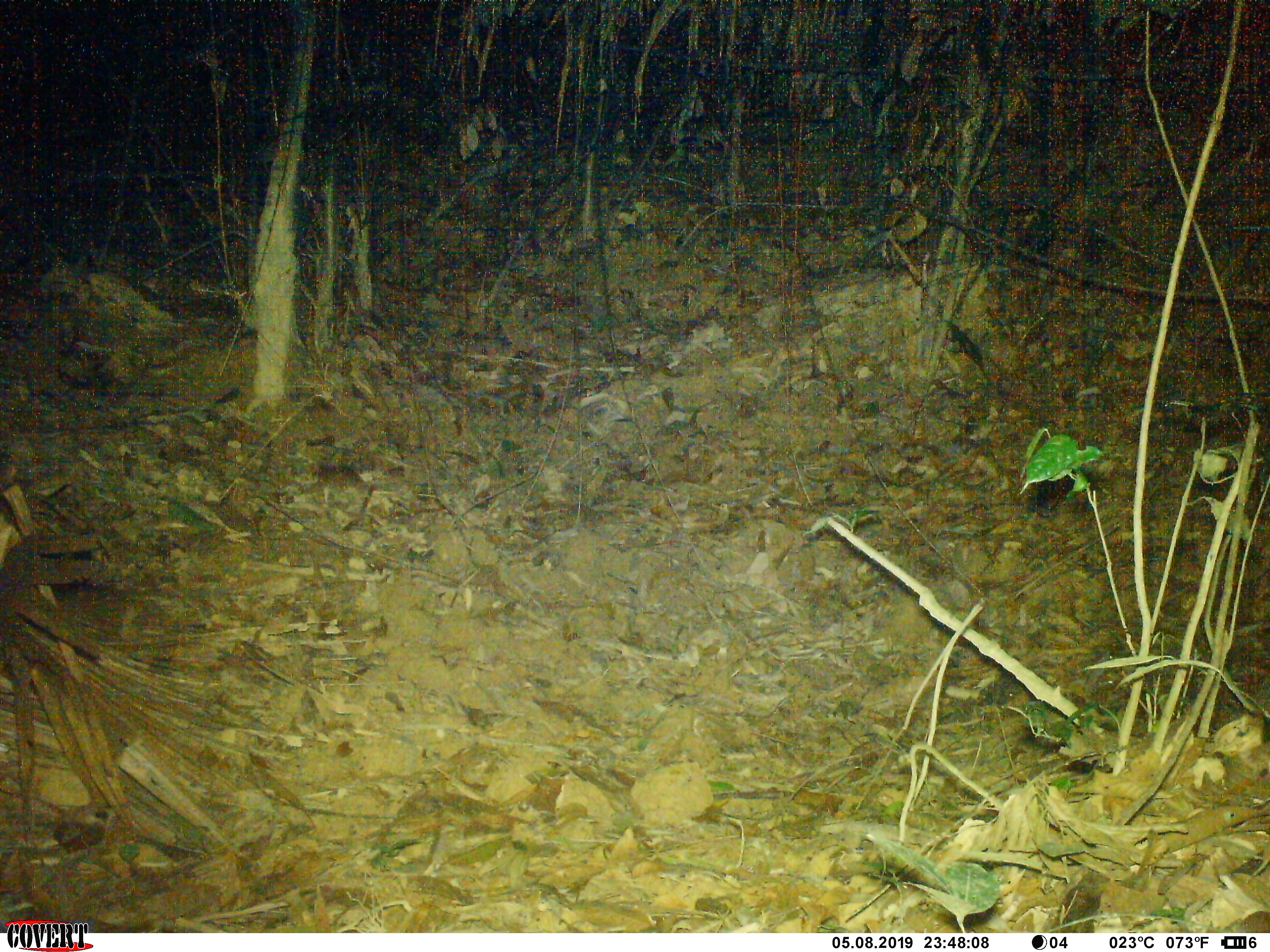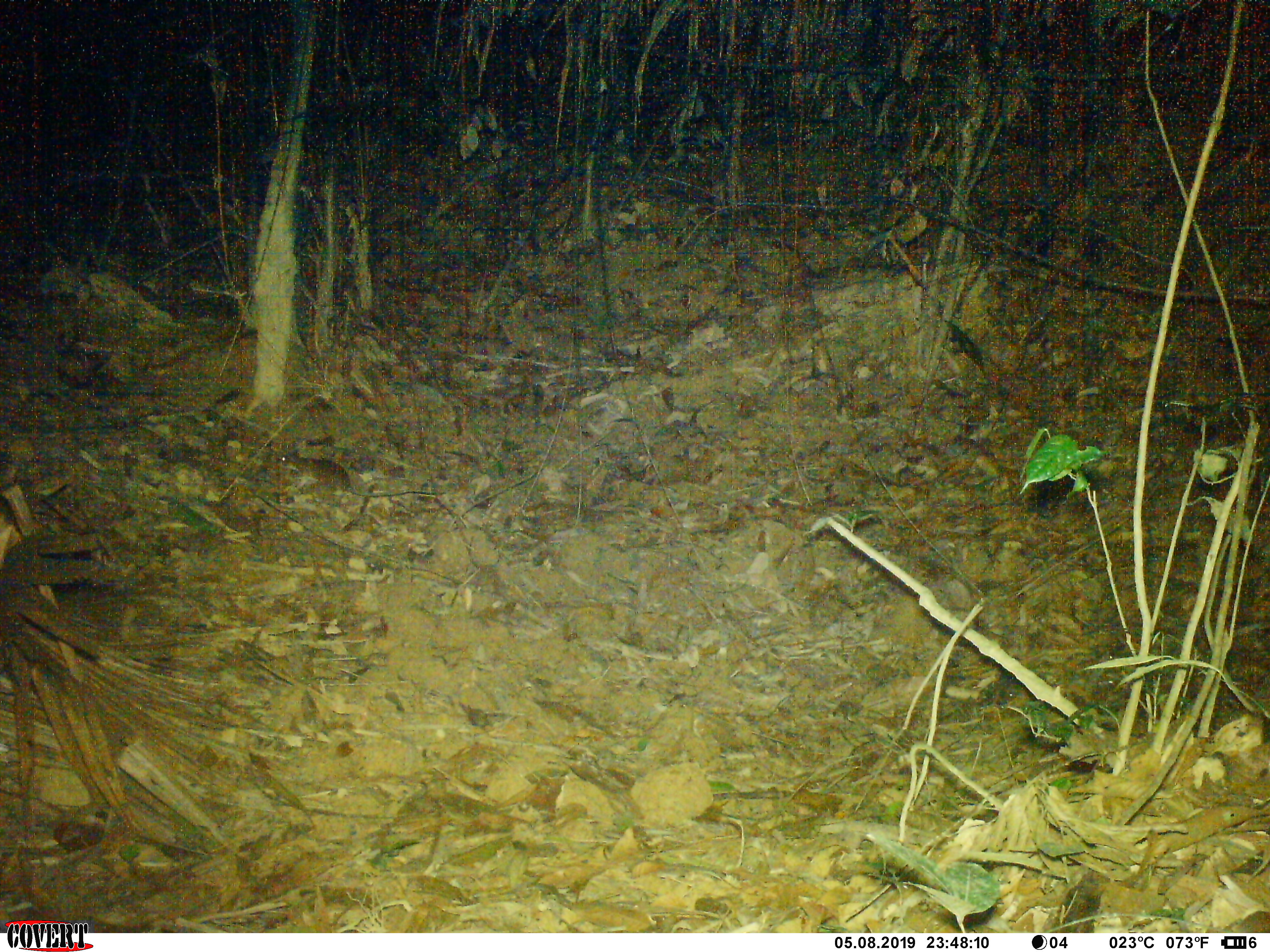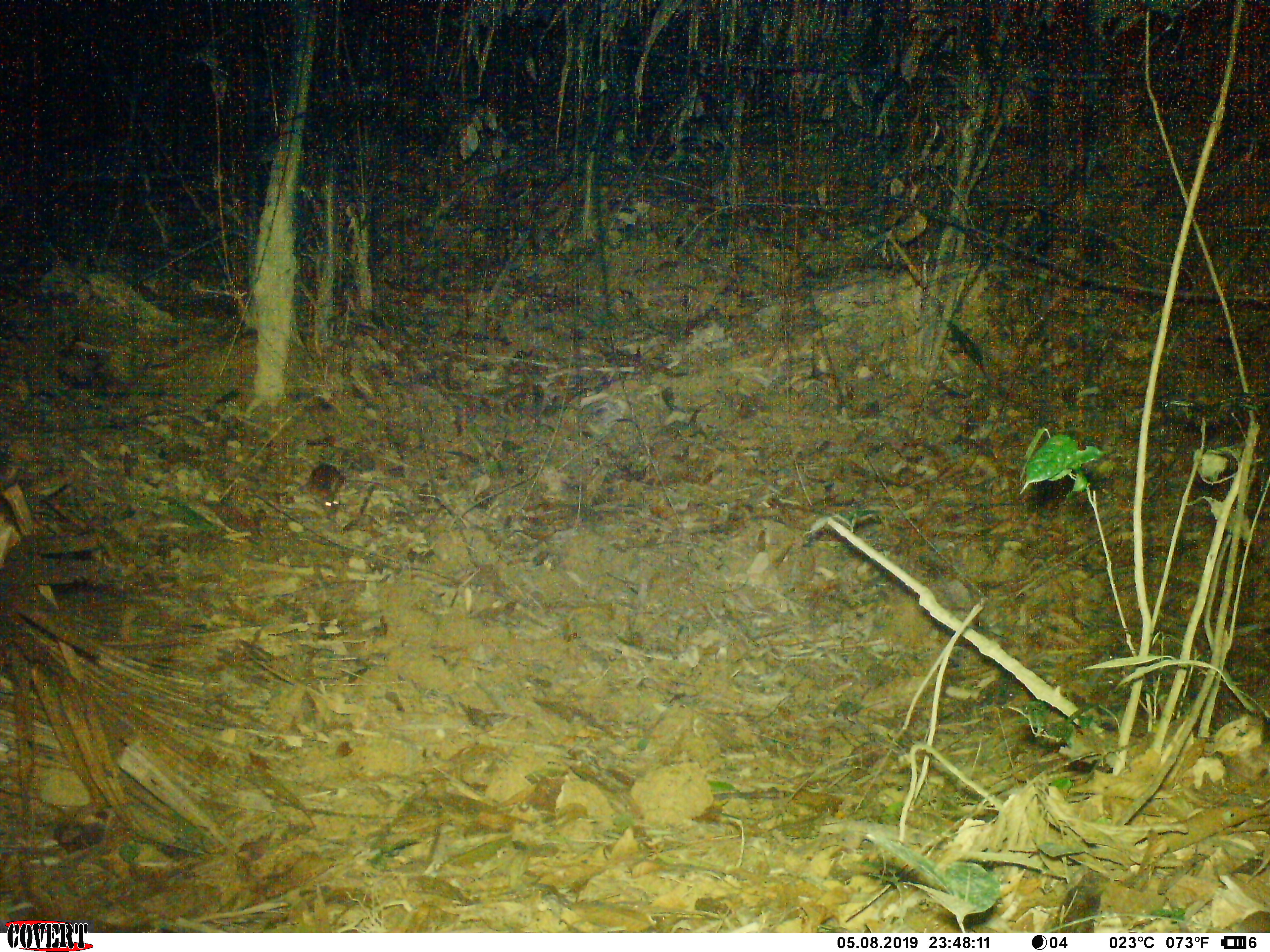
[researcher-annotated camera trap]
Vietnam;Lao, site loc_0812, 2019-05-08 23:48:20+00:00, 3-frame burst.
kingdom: Animalia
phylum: Chordata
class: Mammalia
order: Rodentia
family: Muridae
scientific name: Muridae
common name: old-world mice and rats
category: unidentified murid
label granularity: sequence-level